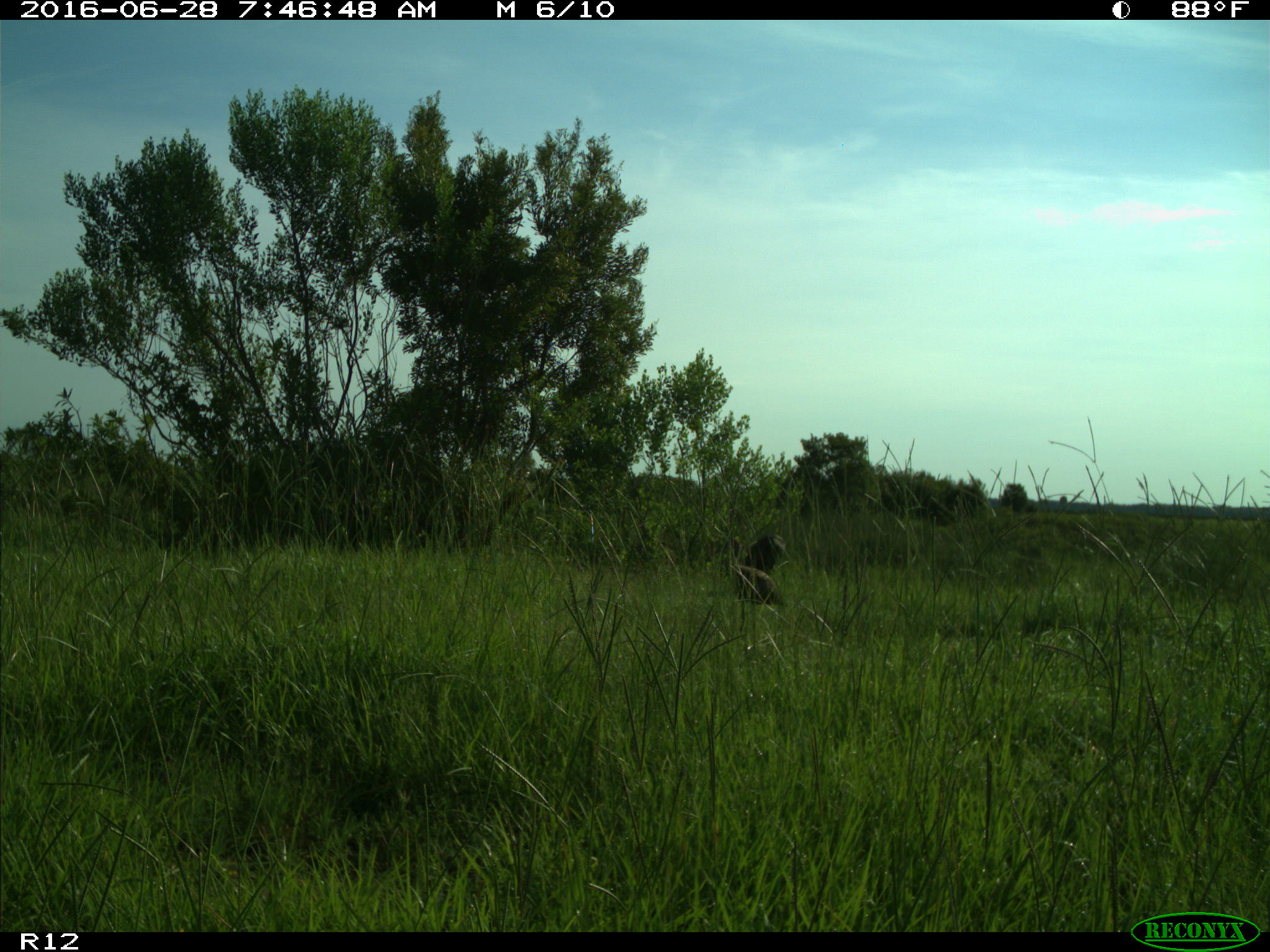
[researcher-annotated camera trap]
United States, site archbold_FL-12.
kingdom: Animalia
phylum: Chordata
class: Aves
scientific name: Aves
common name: birds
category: unidentified bird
Unidentified bird (birds) (Aves).